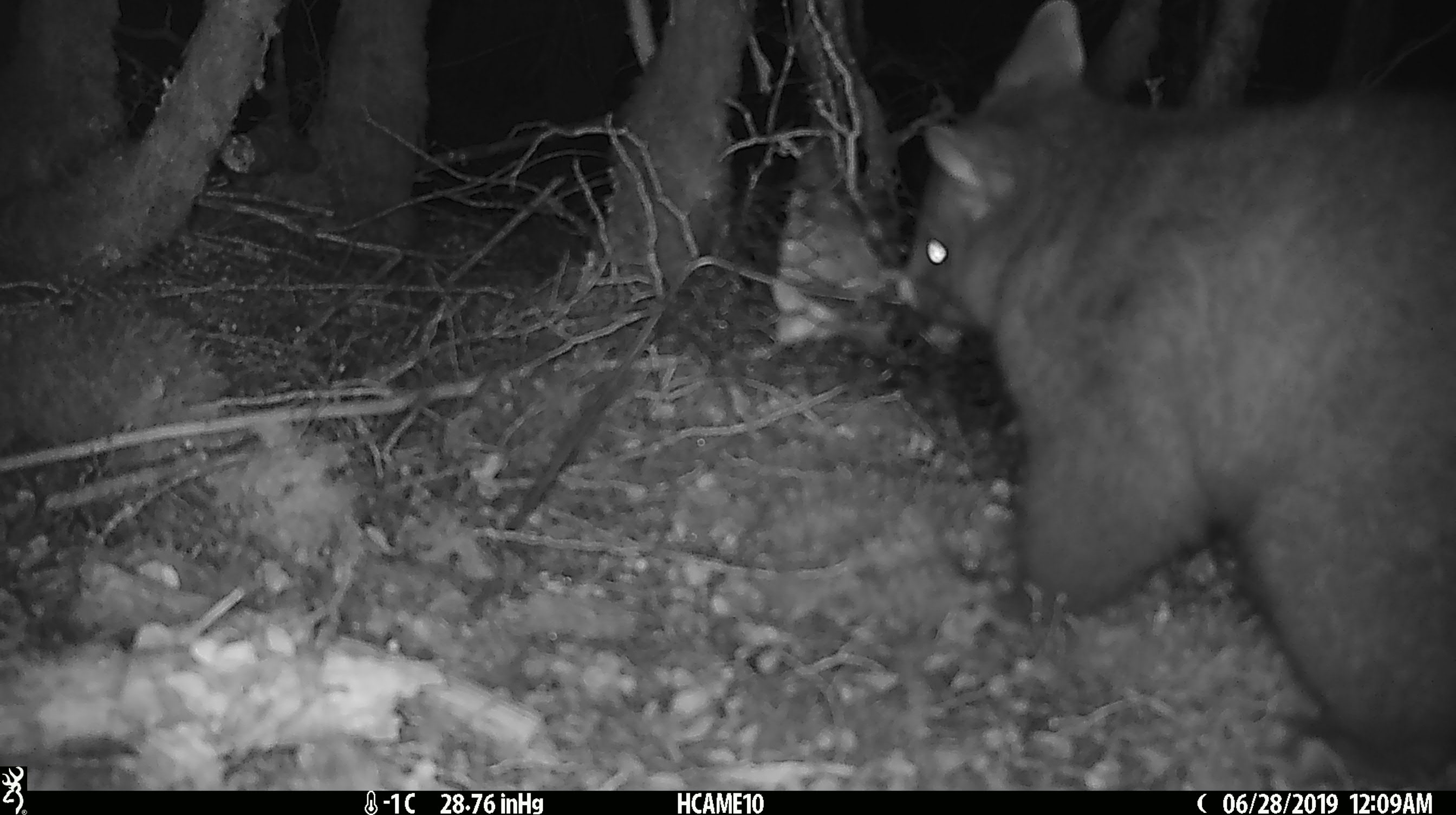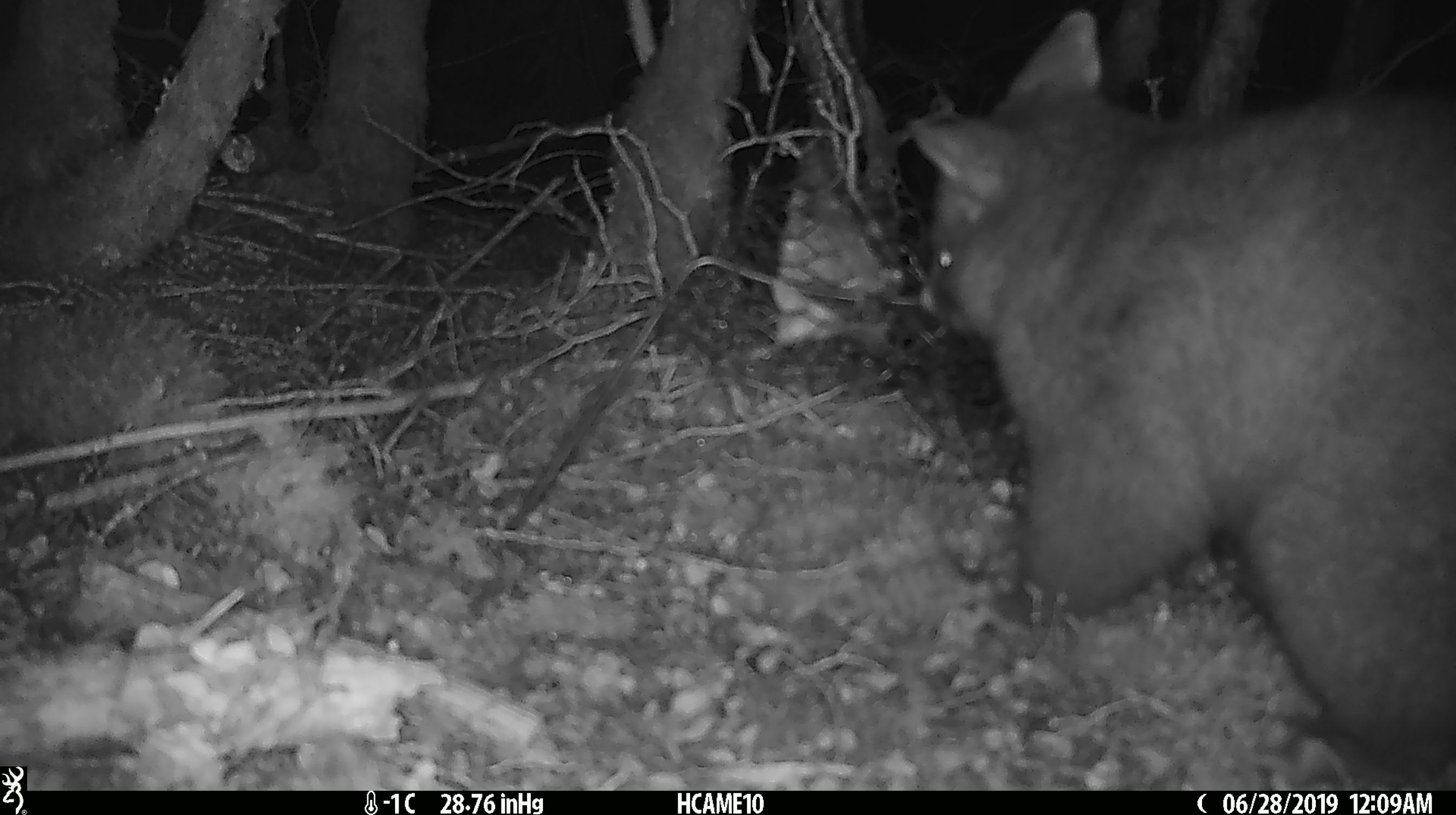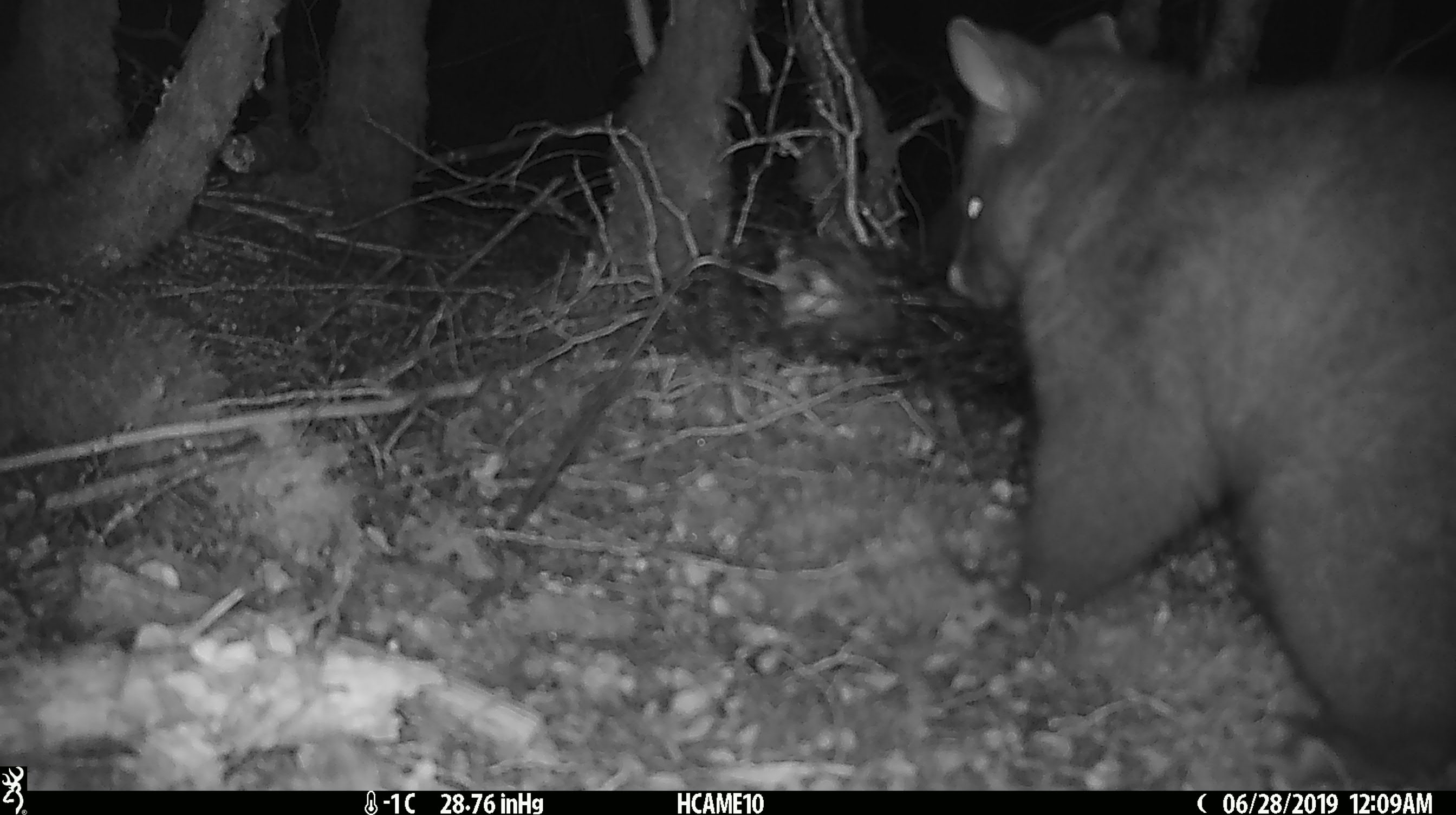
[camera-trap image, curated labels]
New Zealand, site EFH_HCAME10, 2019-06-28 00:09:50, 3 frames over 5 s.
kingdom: Animalia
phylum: Chordata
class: Mammalia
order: Diprotodontia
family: Phalangeridae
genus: Trichosurus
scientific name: Trichosurus vulpecula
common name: common brushtail possum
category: possum